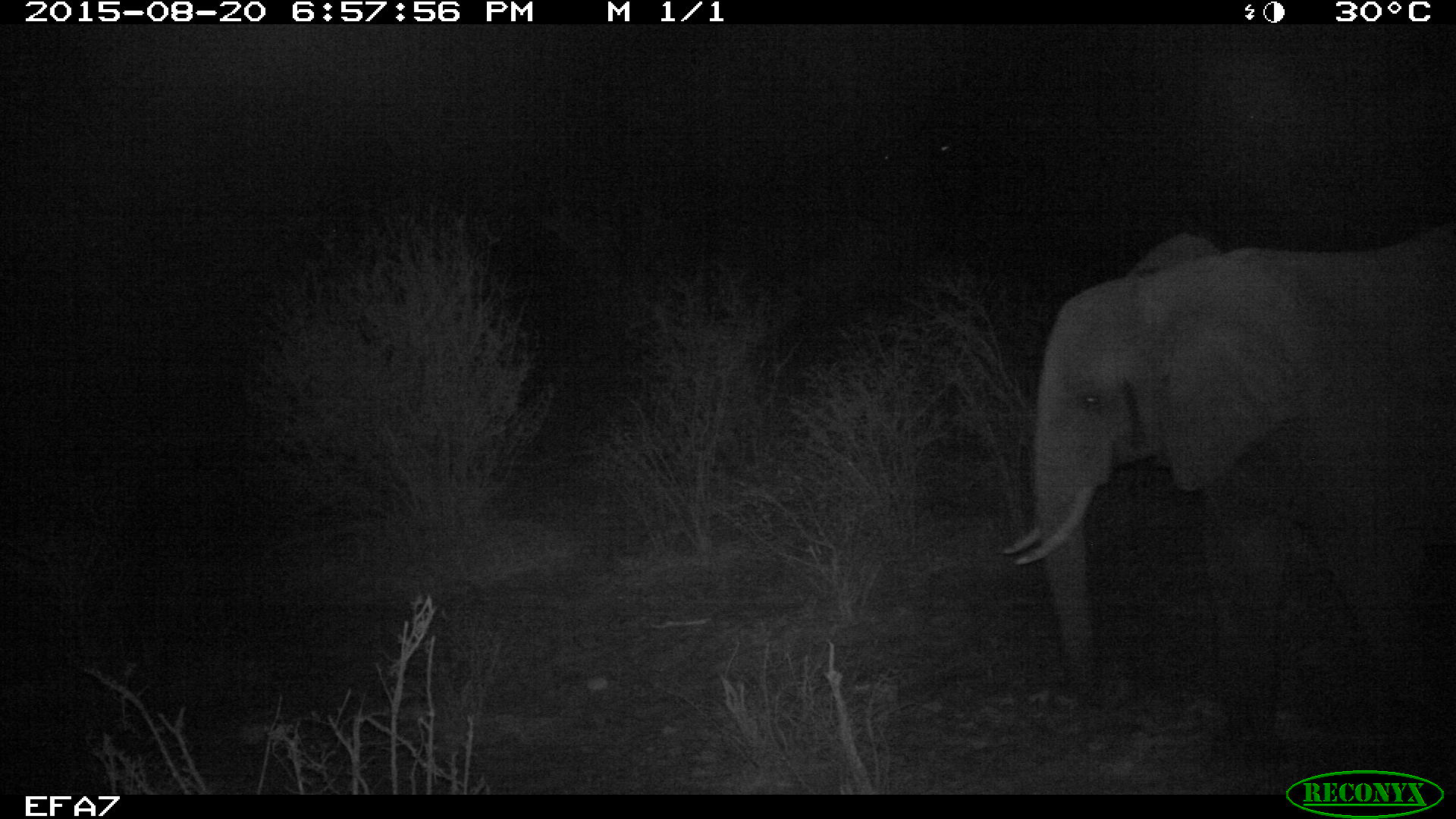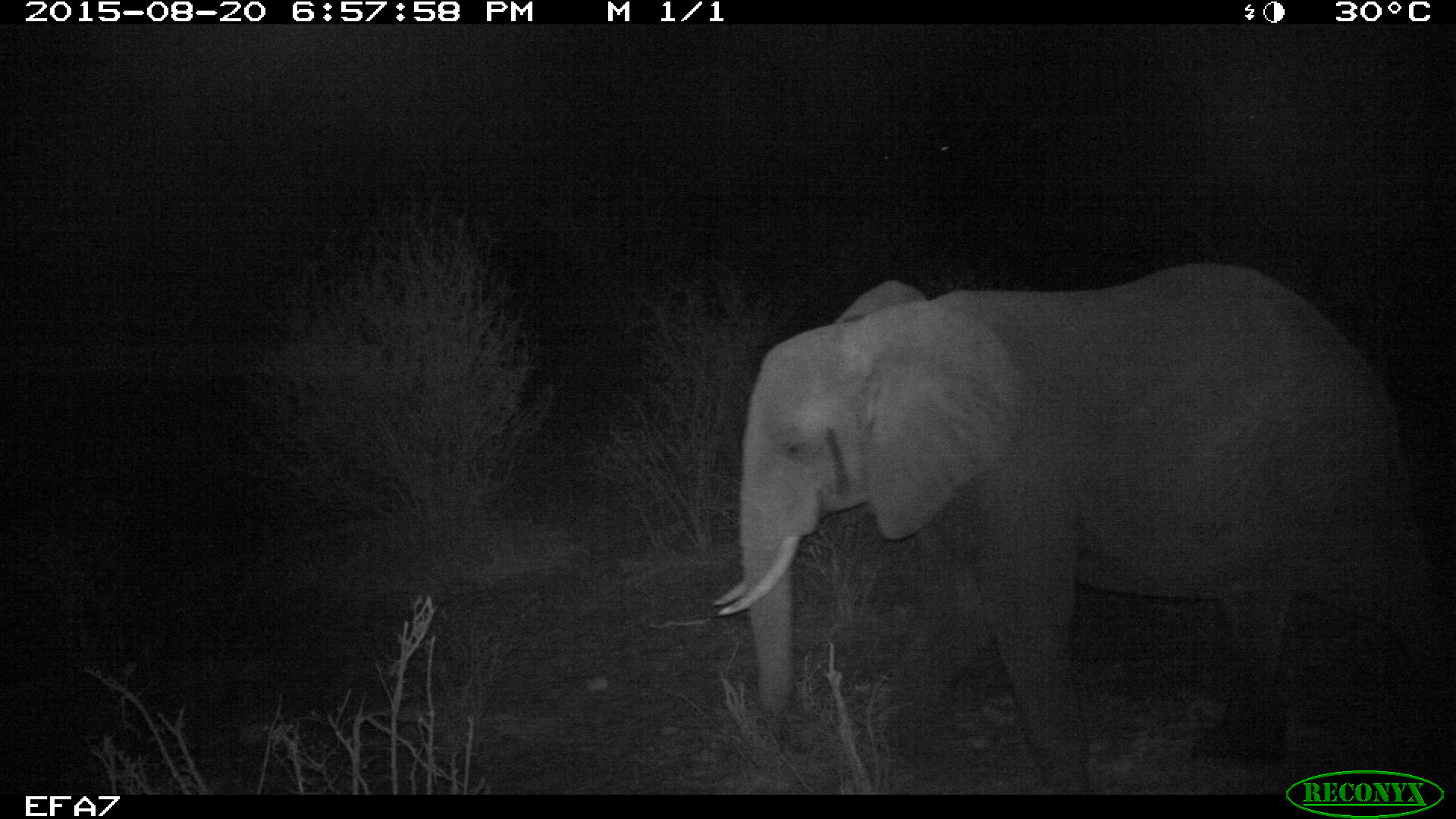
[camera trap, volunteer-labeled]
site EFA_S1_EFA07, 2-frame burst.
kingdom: Animalia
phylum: Chordata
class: Mammalia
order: Proboscidea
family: Elephantidae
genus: Loxodonta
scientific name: Loxodonta africana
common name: african bush elephant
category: elephant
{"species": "elephant (african bush elephant) (Loxodonta africana)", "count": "1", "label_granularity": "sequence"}